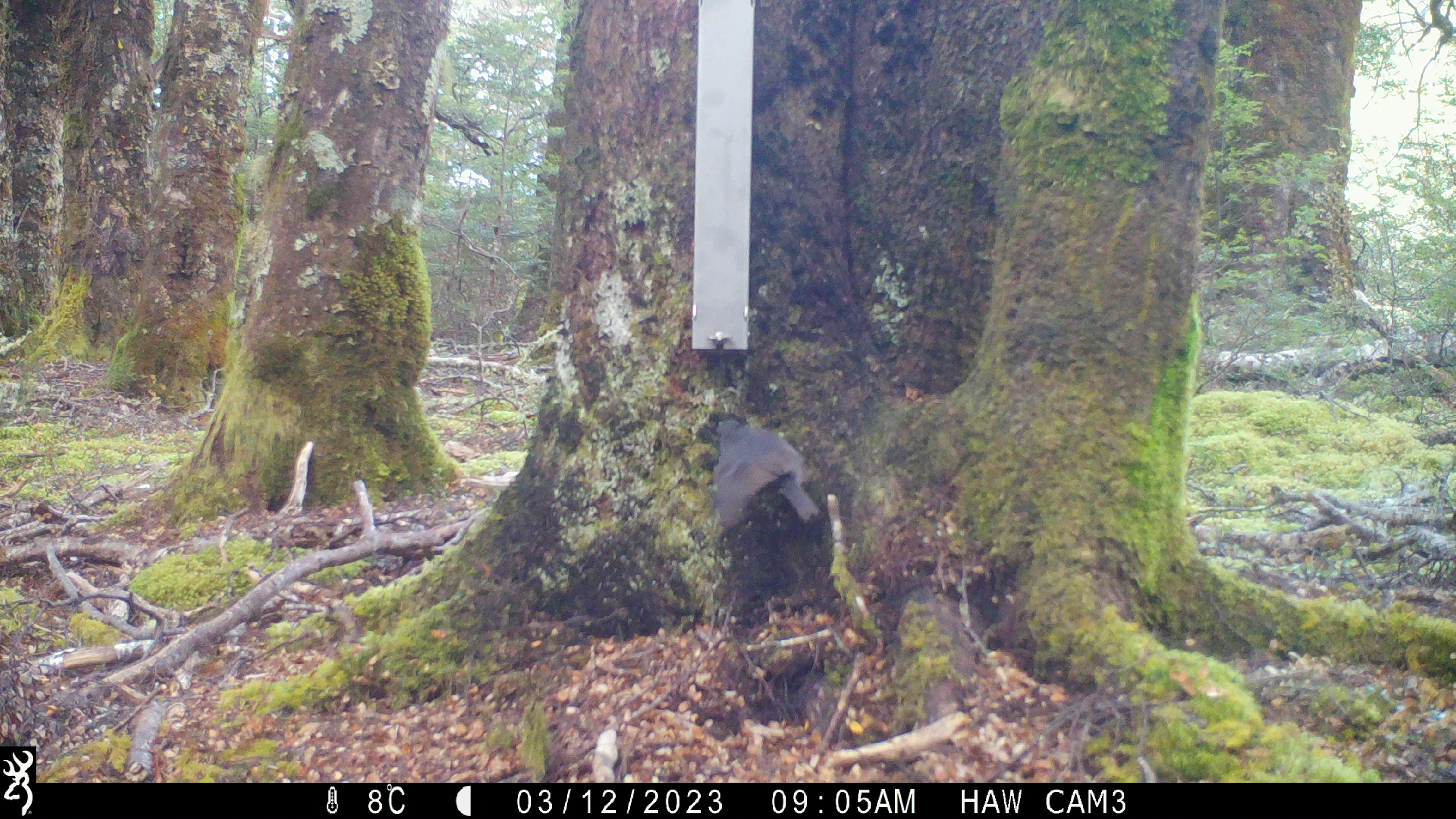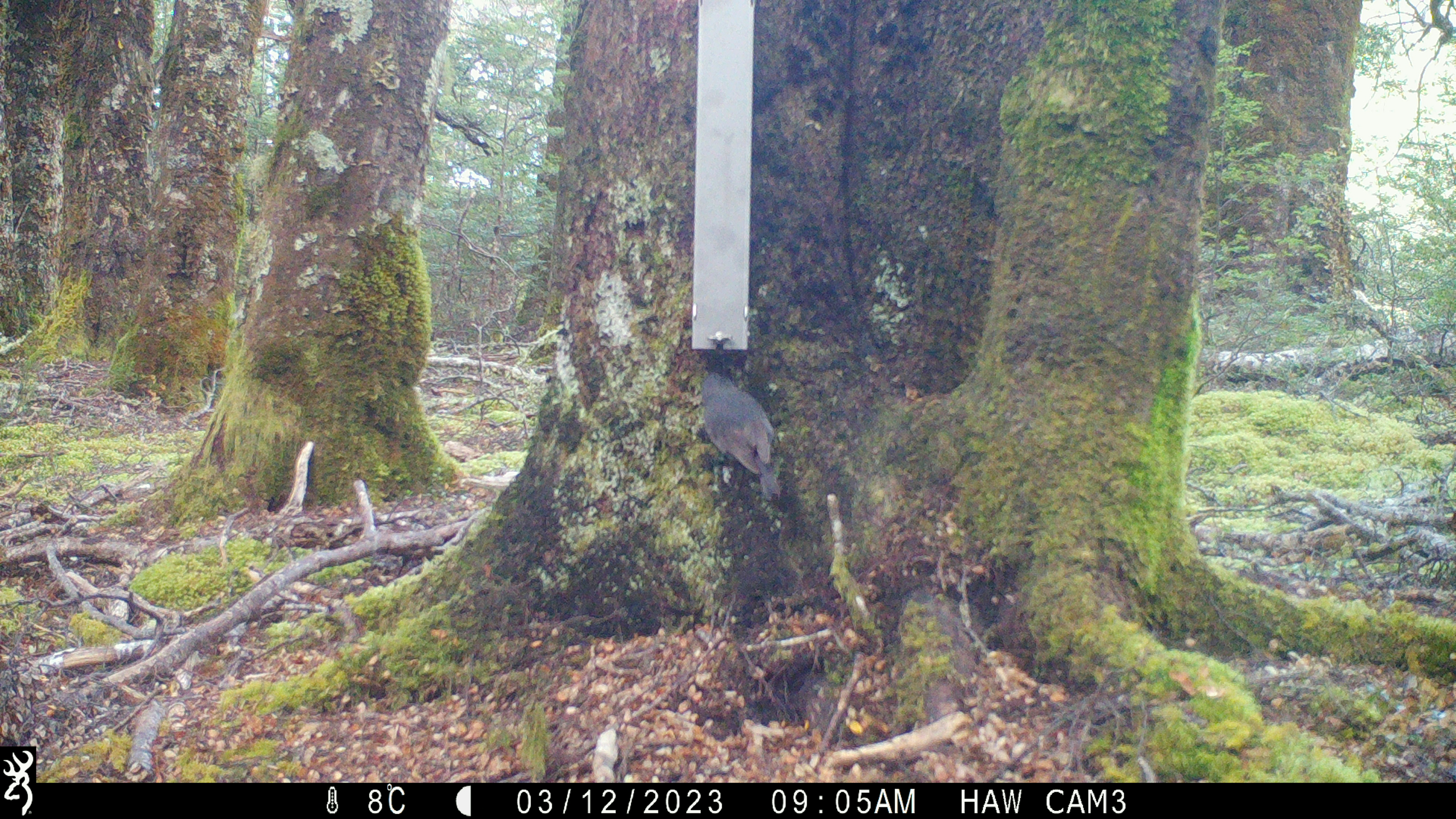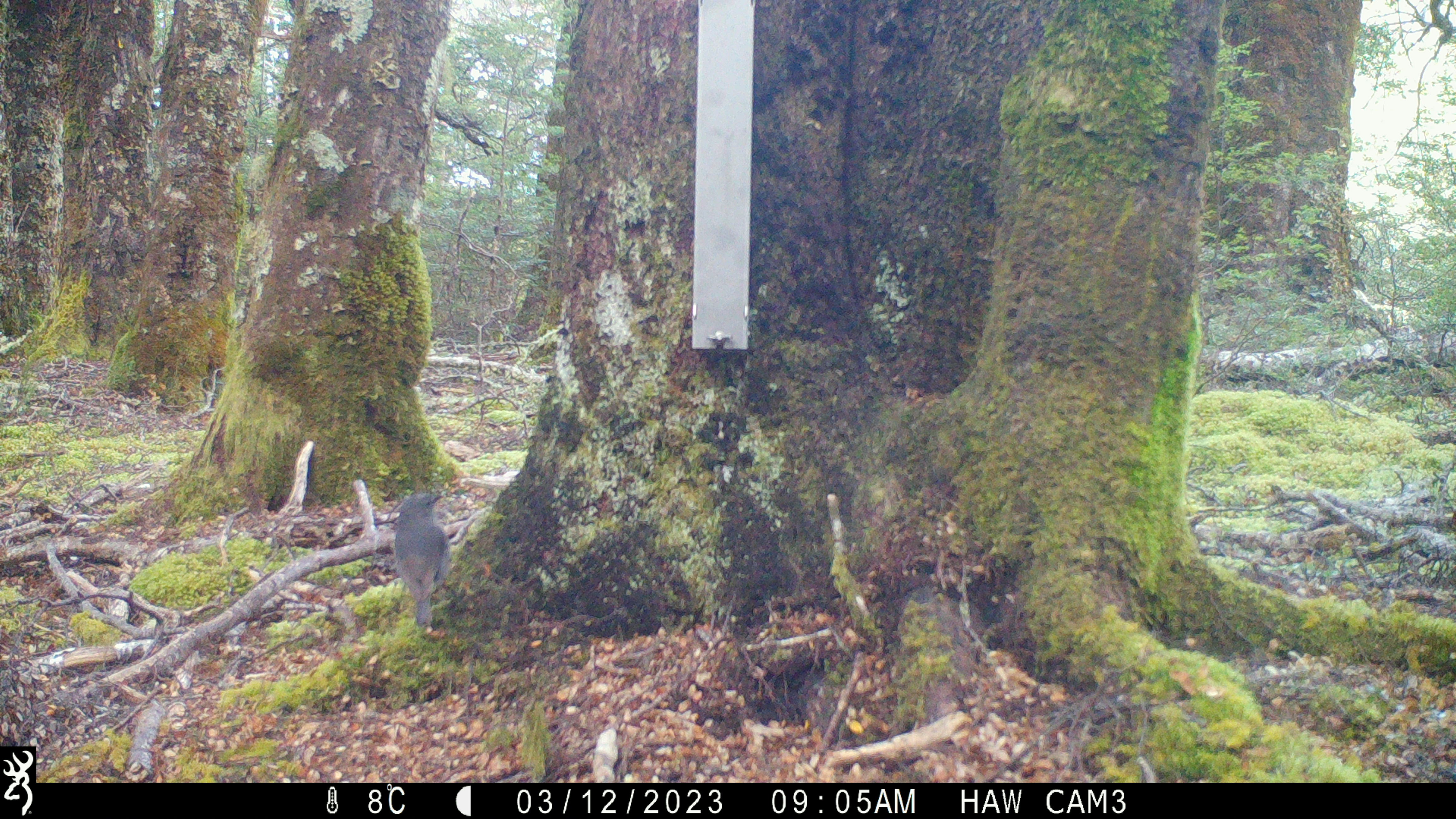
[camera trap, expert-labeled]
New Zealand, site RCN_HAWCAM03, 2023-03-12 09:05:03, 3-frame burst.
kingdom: Animalia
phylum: Chordata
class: Aves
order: Passeriformes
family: Petroicidae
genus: Petroica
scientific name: Petroica australis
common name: new zealand robin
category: robin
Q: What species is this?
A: Robin (new zealand robin) (Petroica australis).